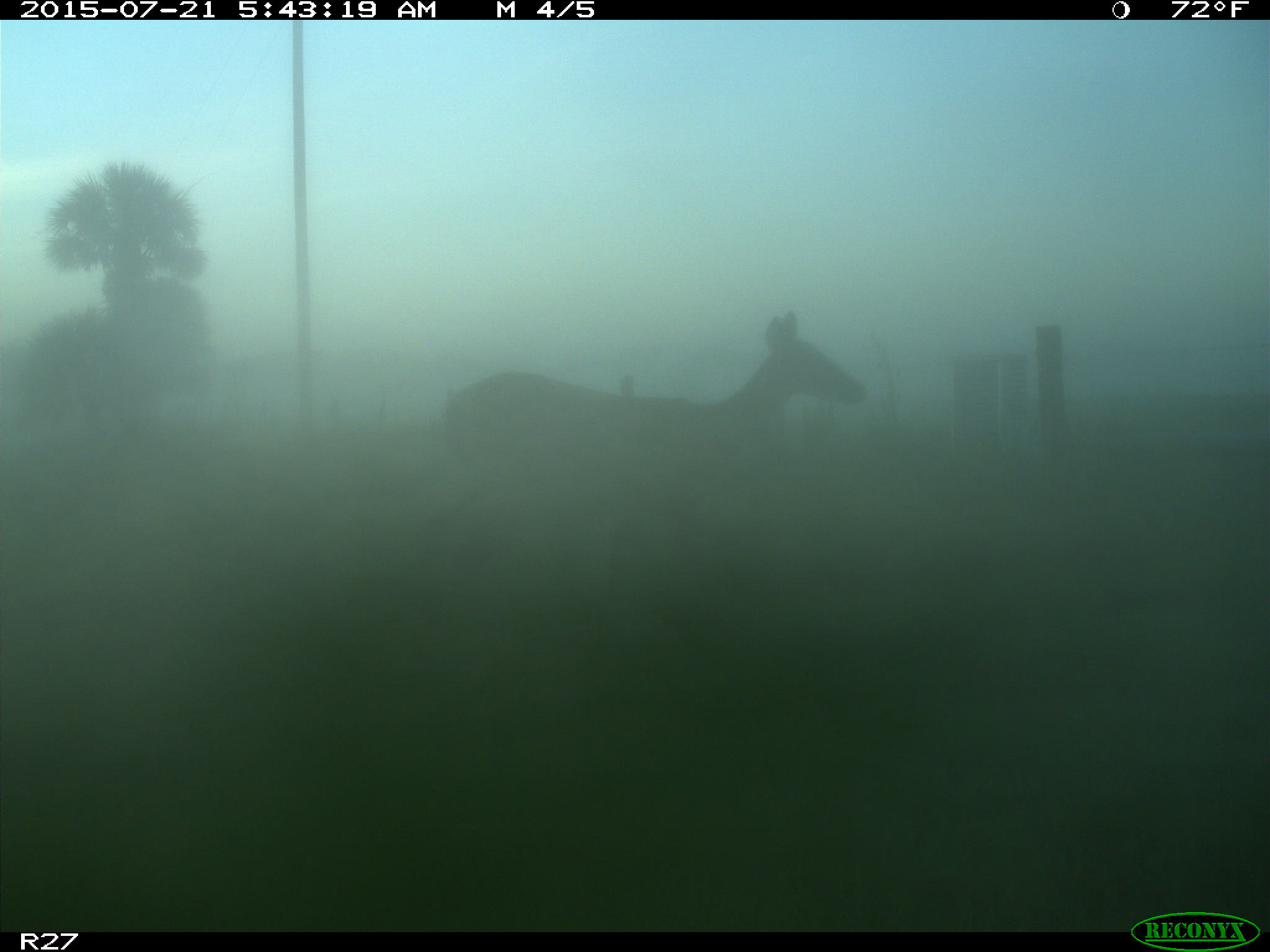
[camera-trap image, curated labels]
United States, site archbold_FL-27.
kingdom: Animalia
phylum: Chordata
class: Mammalia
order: Artiodactyla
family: Cervidae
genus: Odocoileus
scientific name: Odocoileus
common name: deer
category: unidentified deer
Unidentified deer (deer) (Odocoileus).